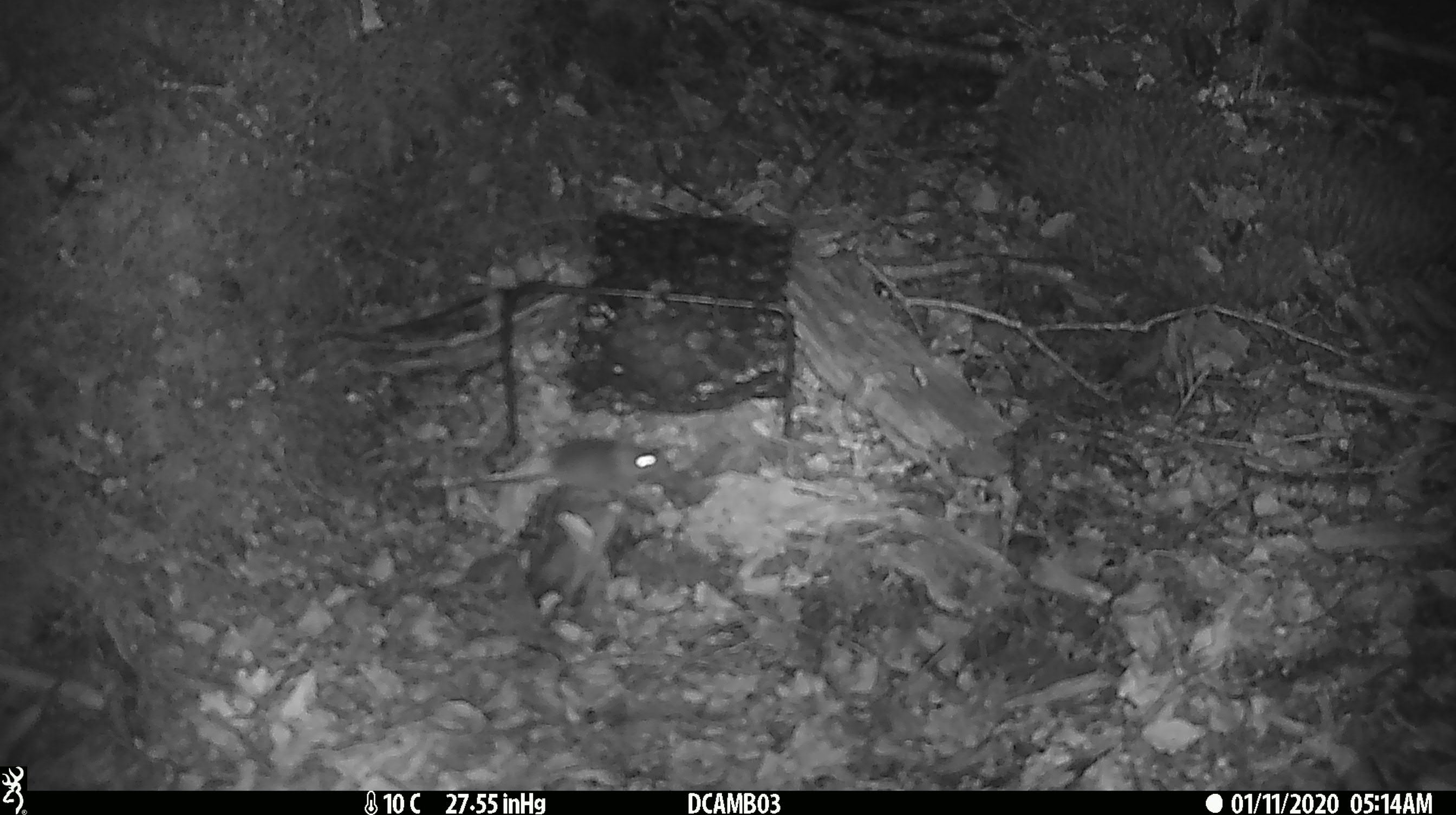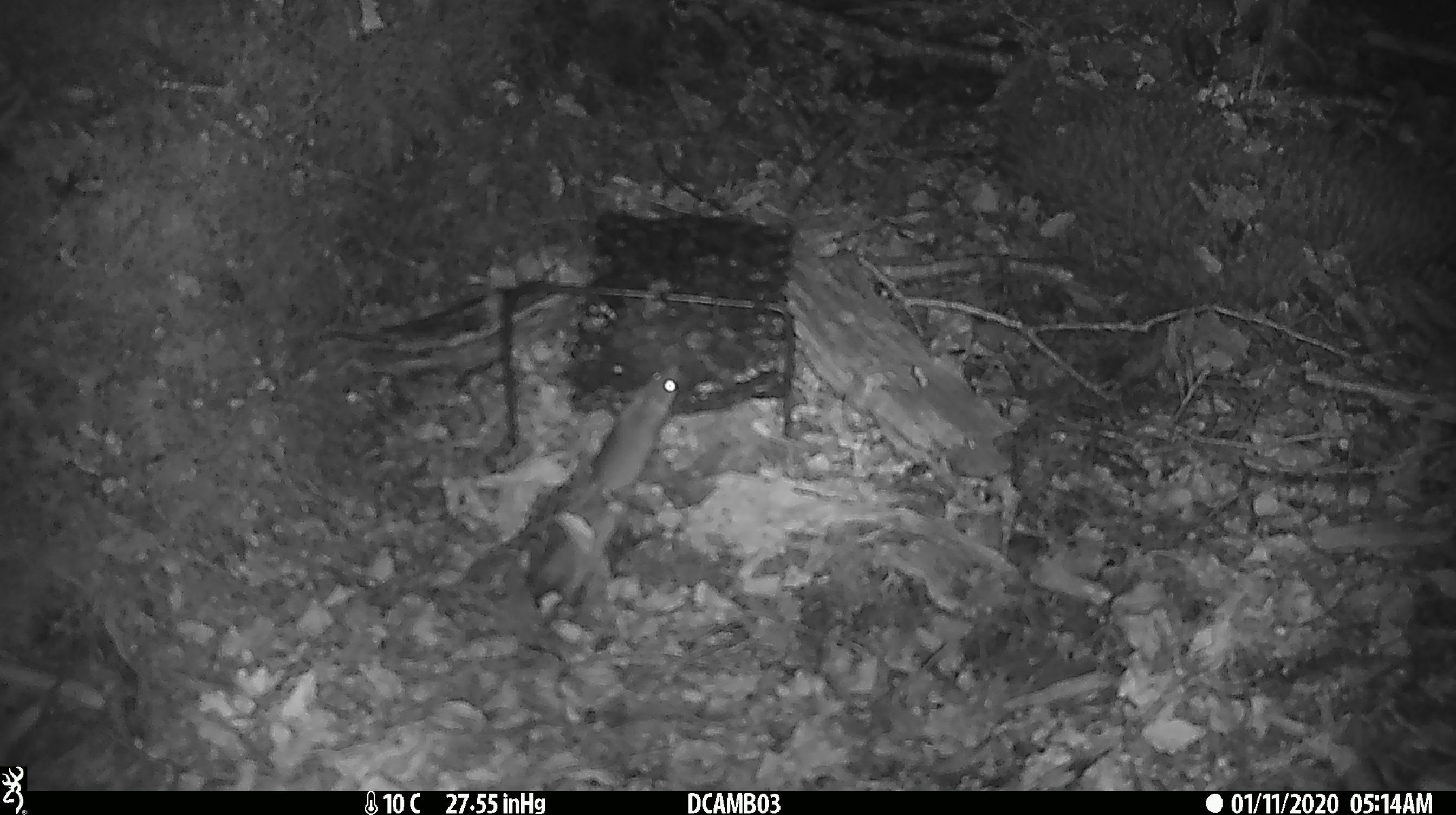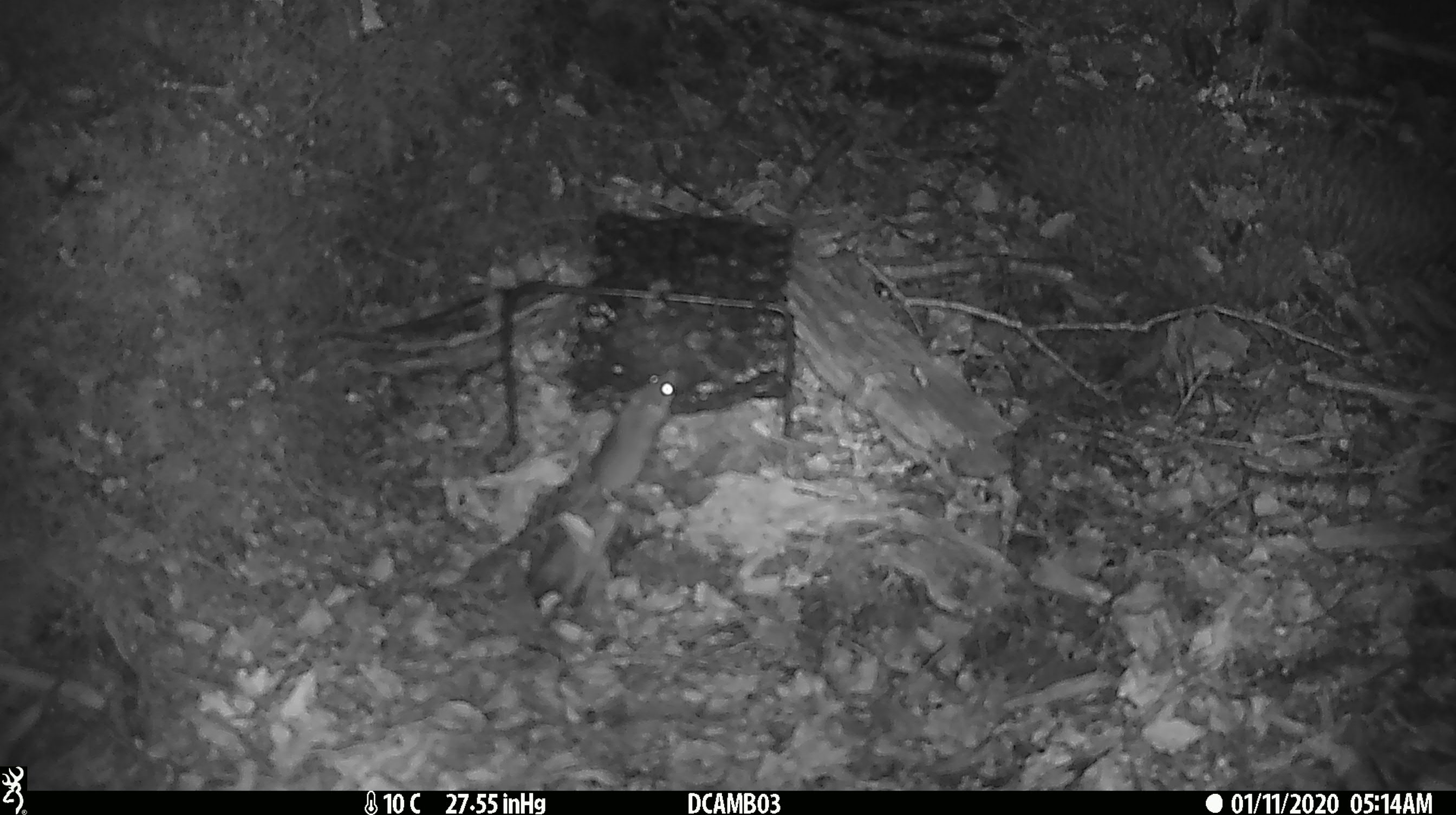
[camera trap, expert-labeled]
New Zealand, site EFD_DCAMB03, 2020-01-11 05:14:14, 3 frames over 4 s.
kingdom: Animalia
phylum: Chordata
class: Mammalia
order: Rodentia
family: Muridae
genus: Mus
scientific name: Mus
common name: mouse